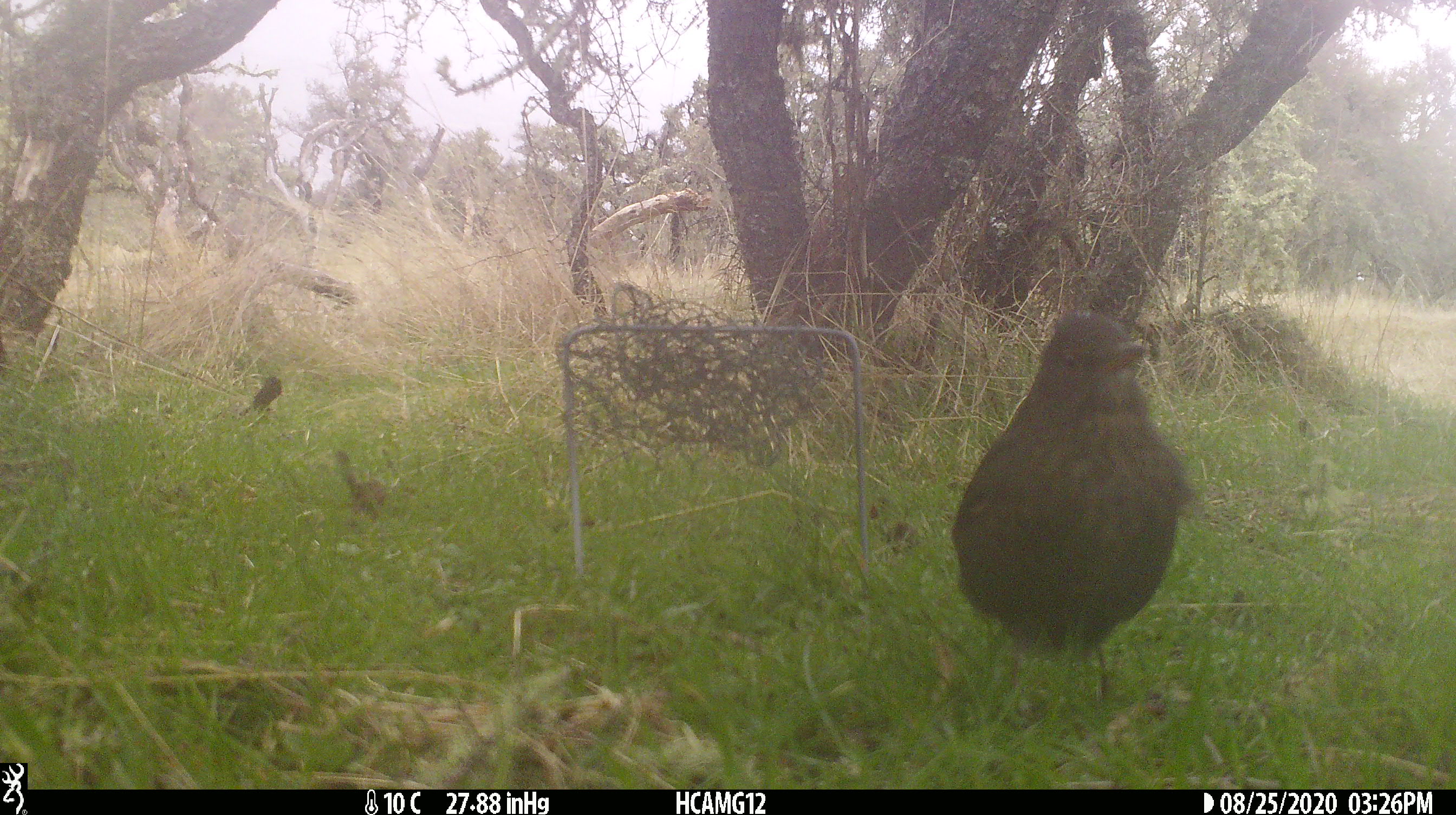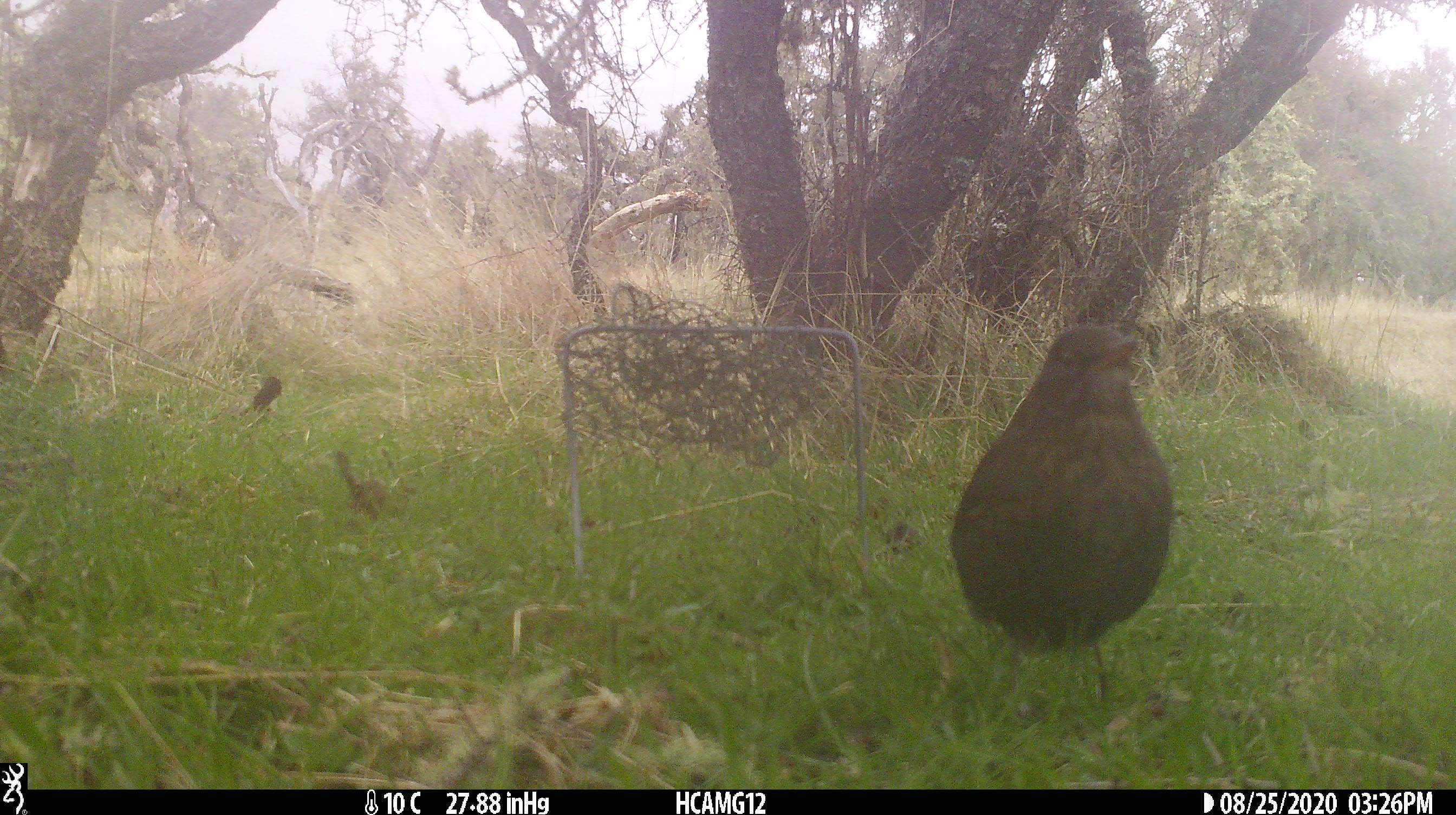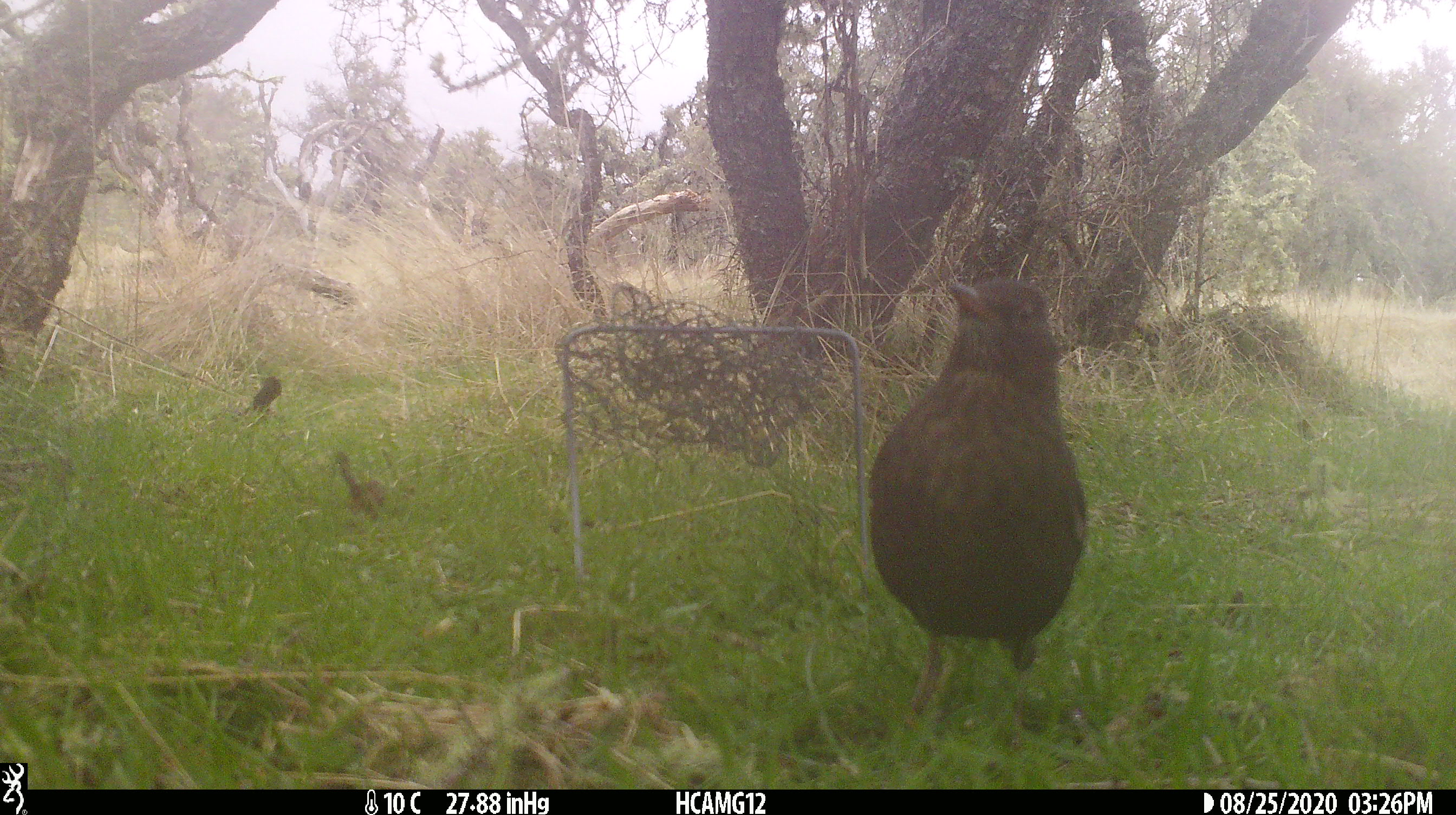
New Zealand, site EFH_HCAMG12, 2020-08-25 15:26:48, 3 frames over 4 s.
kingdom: Animalia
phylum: Chordata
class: Aves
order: Passeriformes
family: Turdidae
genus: Turdus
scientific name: Turdus merula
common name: eurasian blackbird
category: blackbird